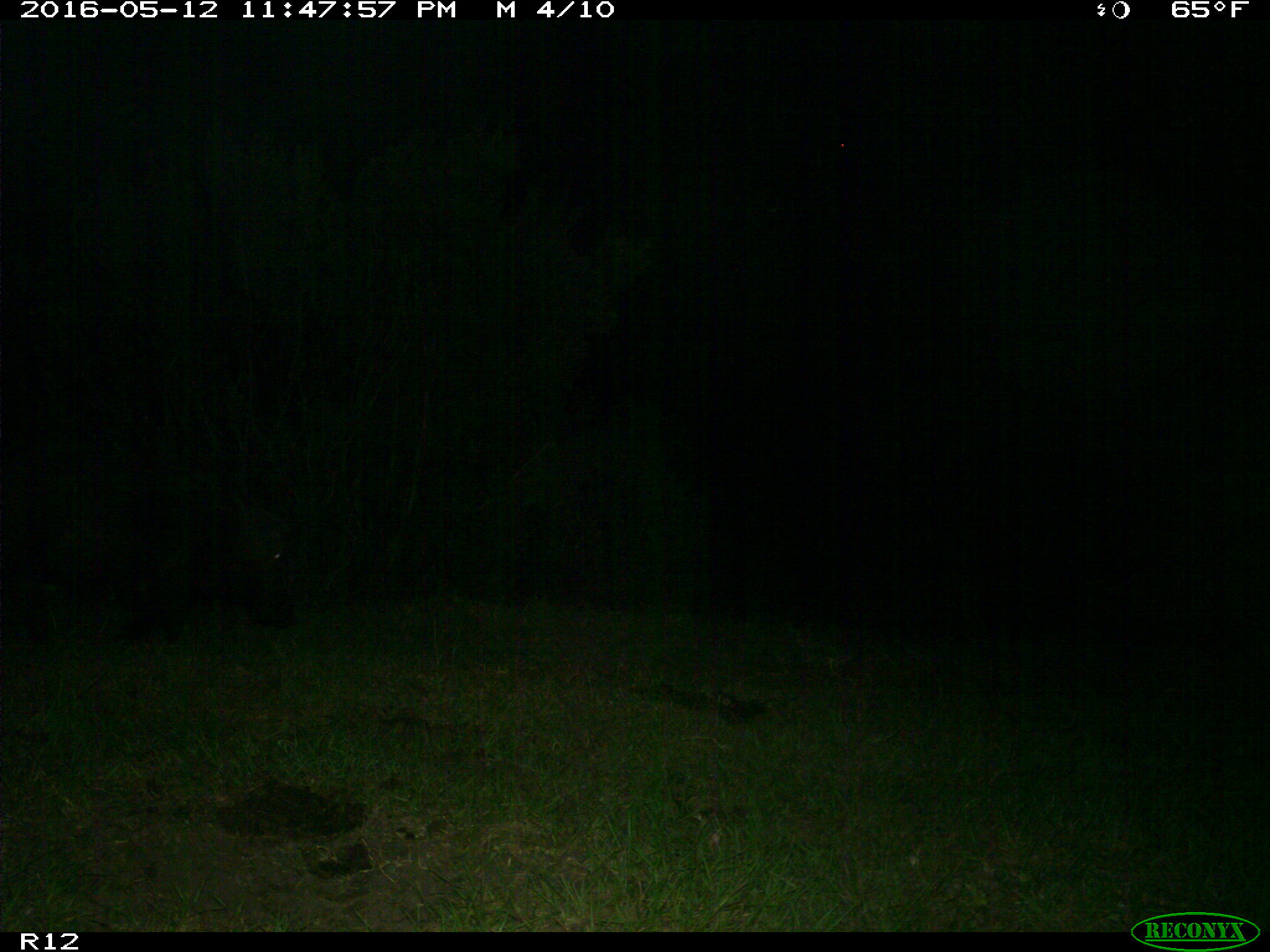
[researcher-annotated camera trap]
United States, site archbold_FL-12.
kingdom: Animalia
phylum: Chordata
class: Mammalia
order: Artiodactyla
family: Suidae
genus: Sus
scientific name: Sus scrofa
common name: wild boar